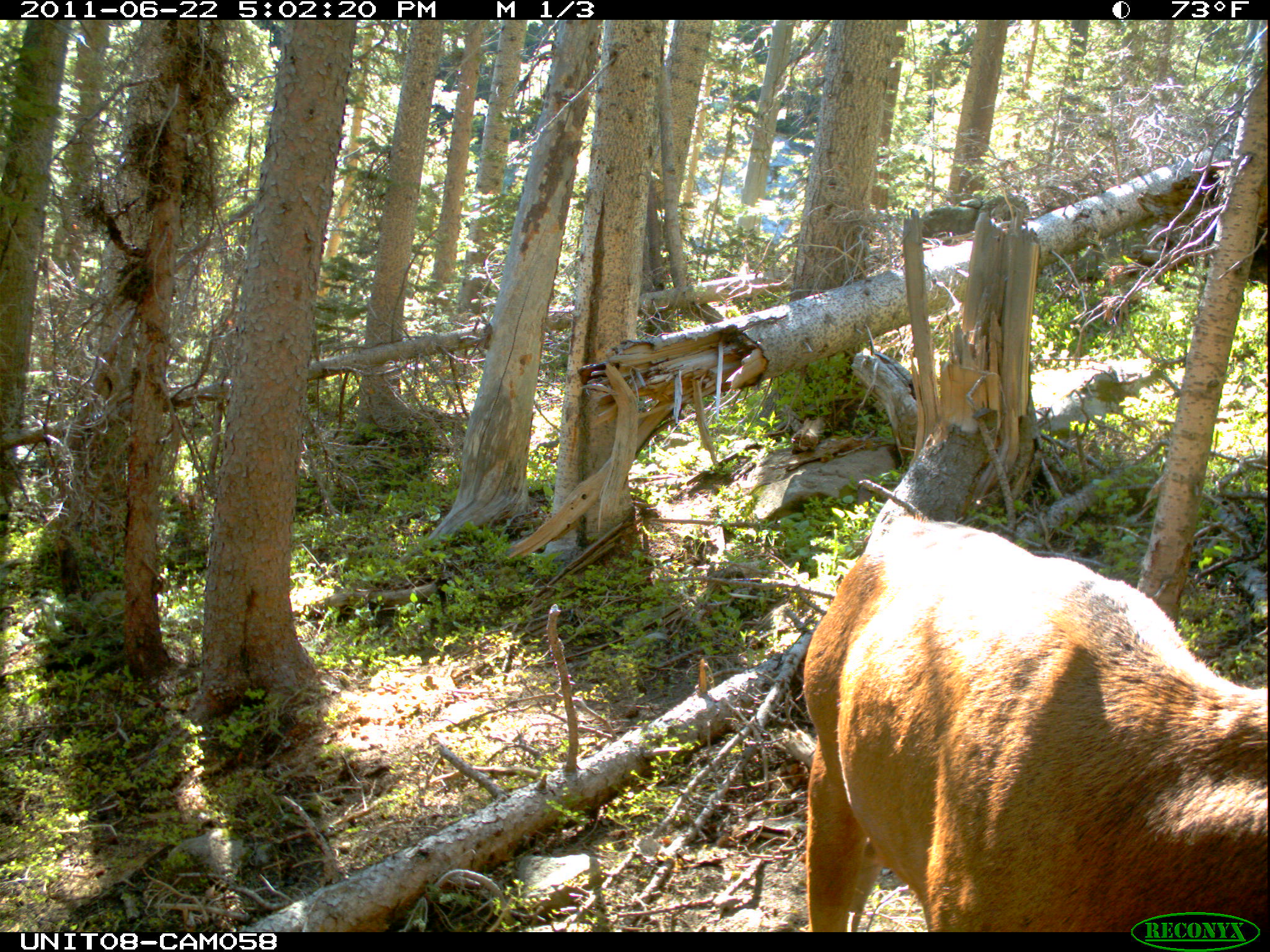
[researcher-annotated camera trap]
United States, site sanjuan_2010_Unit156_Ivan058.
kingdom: Animalia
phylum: Chordata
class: Mammalia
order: Artiodactyla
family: Cervidae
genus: Cervus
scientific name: Cervus elaphus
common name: red deer